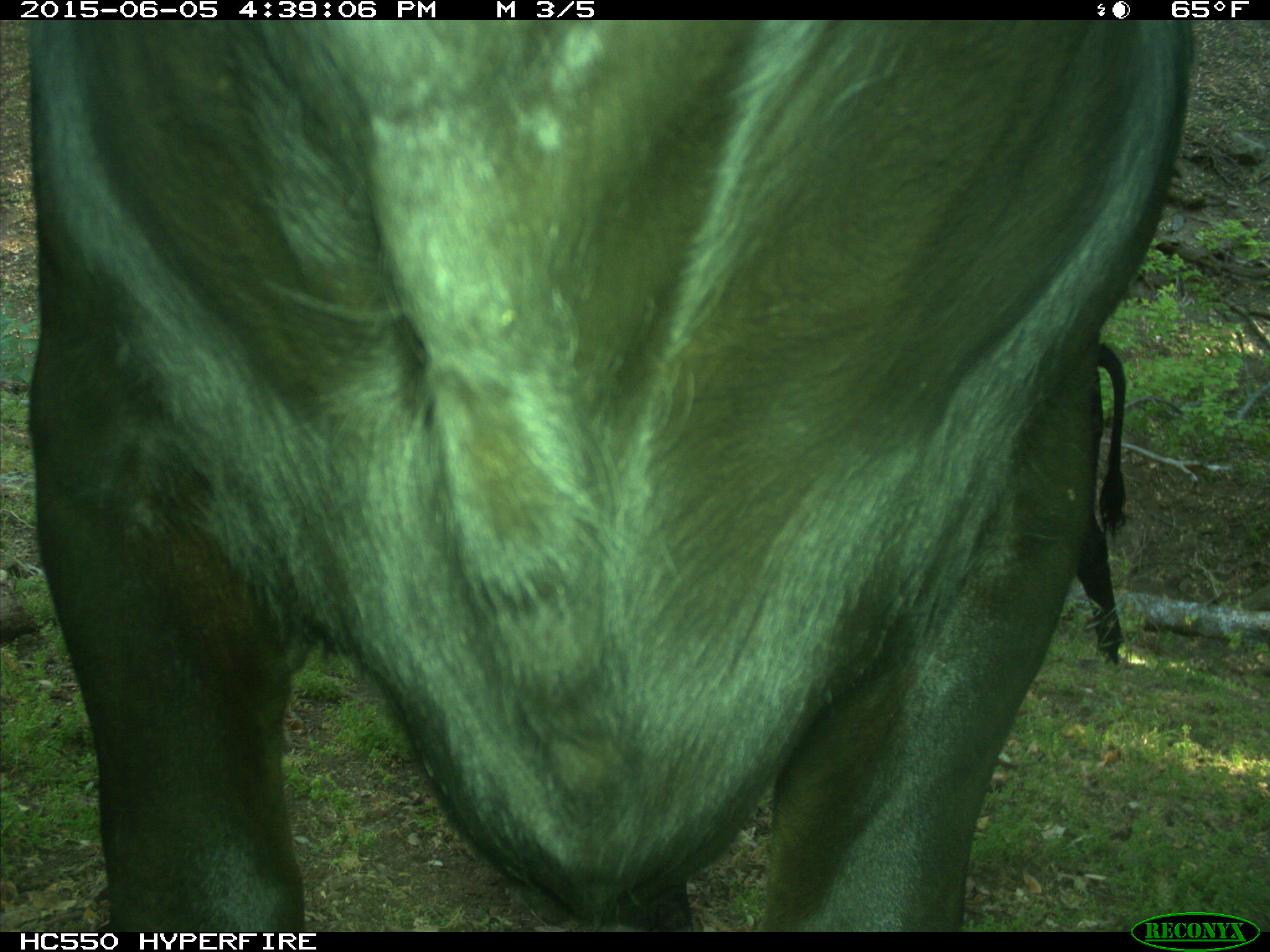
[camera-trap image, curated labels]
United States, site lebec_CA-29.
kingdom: Animalia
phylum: Chordata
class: Mammalia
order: Artiodactyla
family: Bovidae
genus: Bos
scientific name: Bos taurus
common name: domestic cow